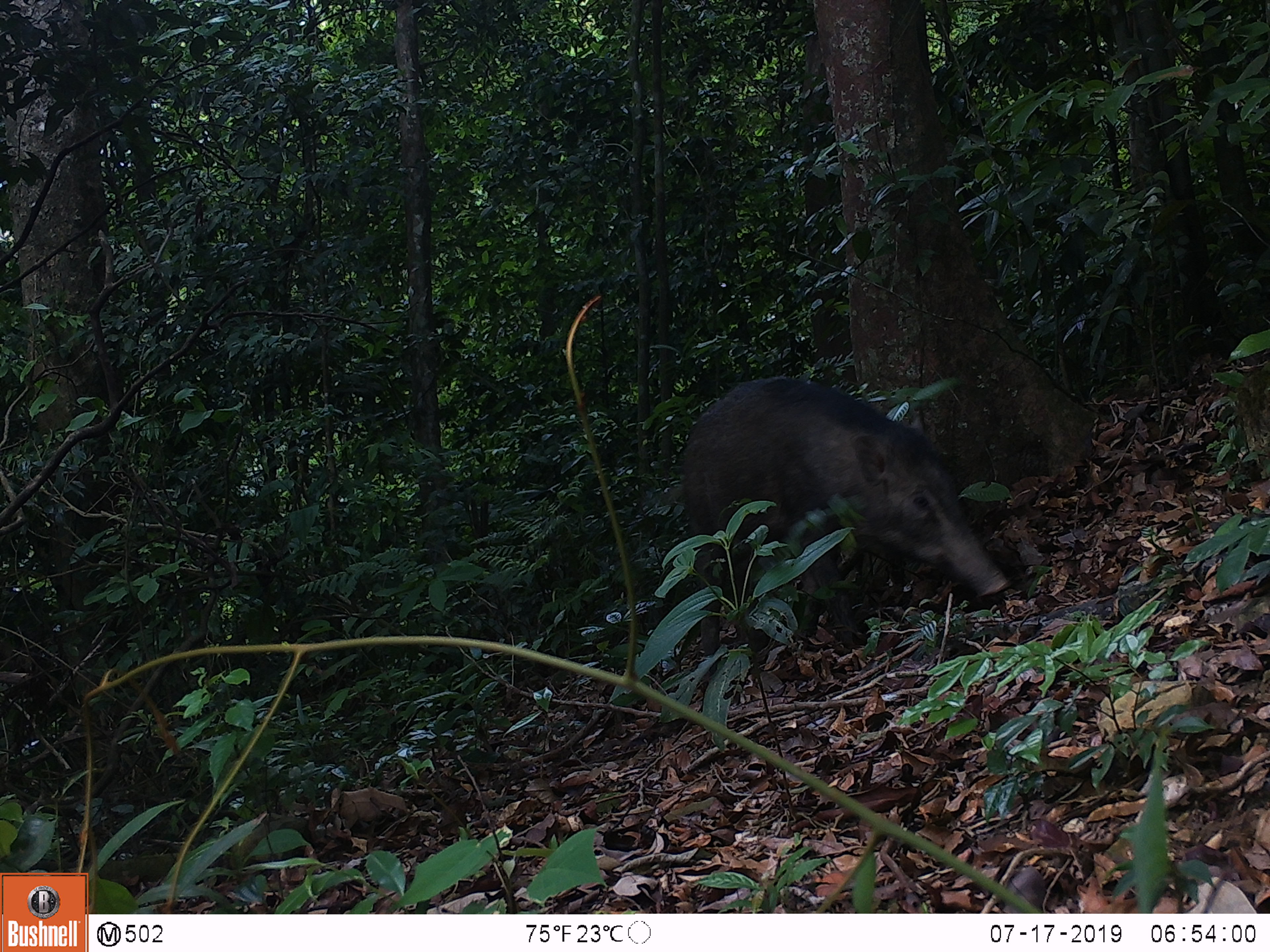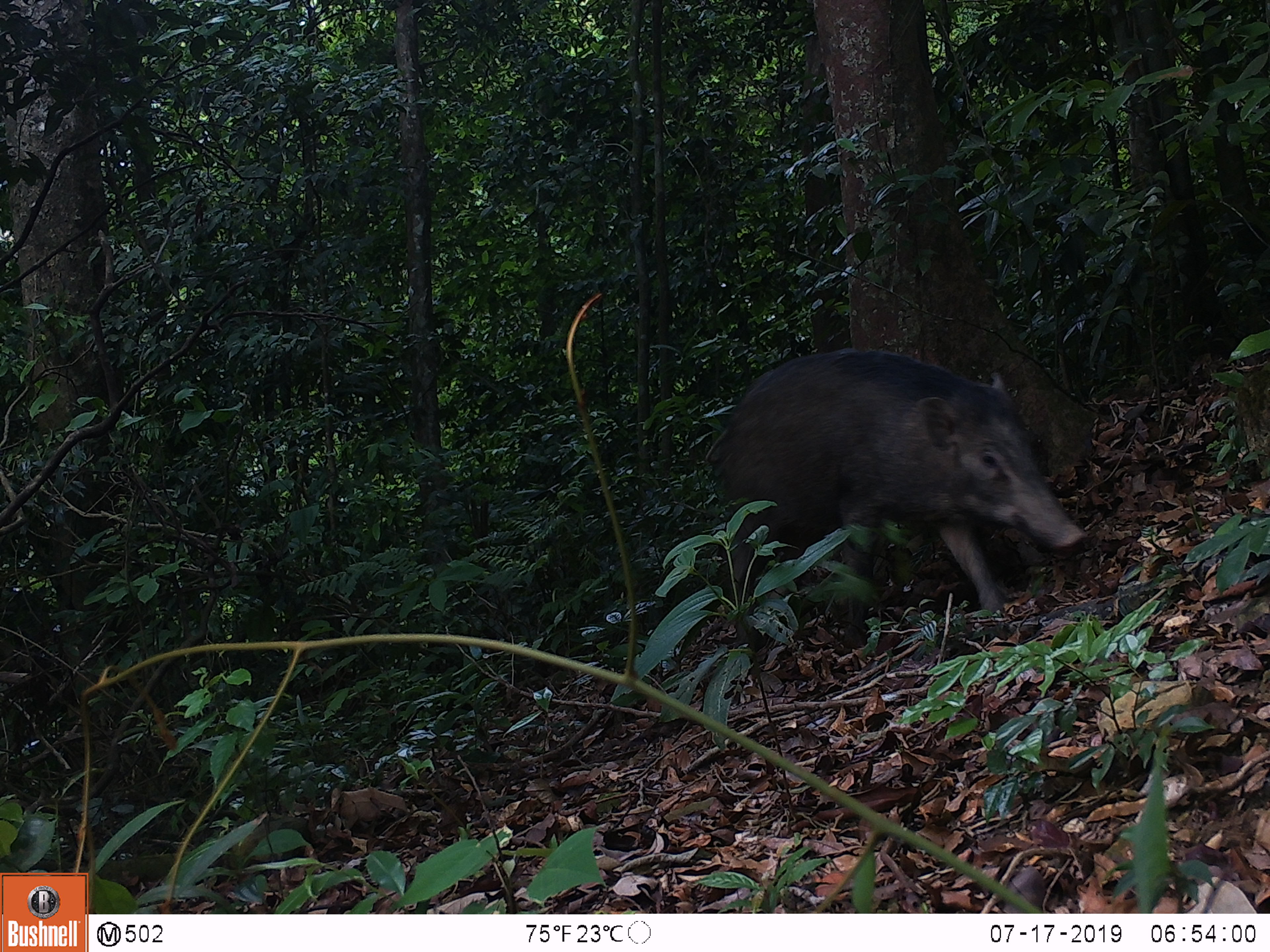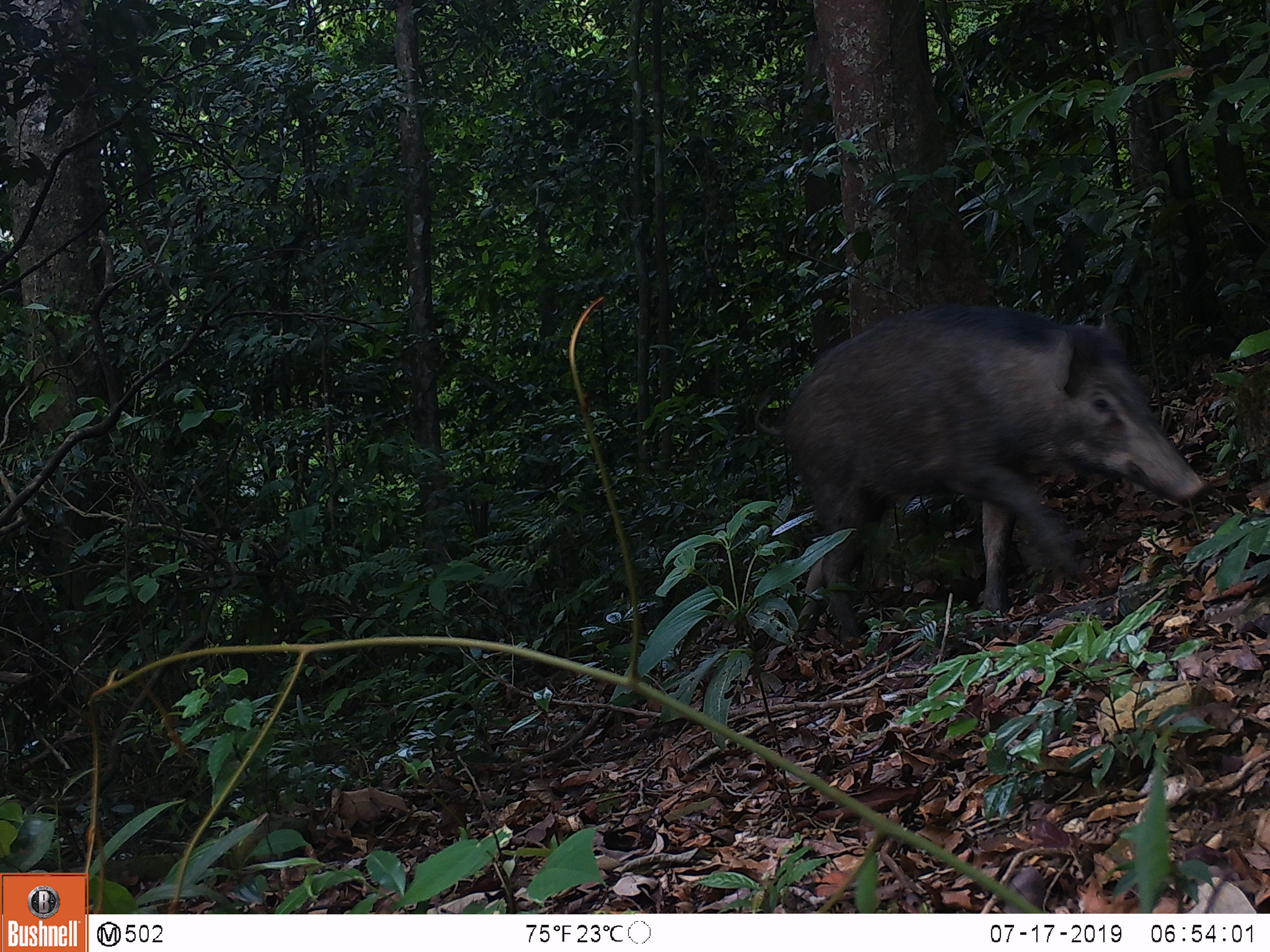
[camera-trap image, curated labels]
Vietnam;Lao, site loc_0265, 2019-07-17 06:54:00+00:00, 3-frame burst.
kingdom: Animalia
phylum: Chordata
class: Mammalia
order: Artiodactyla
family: Suidae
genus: Sus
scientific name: Sus scrofa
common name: eurasian wild pig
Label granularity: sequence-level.